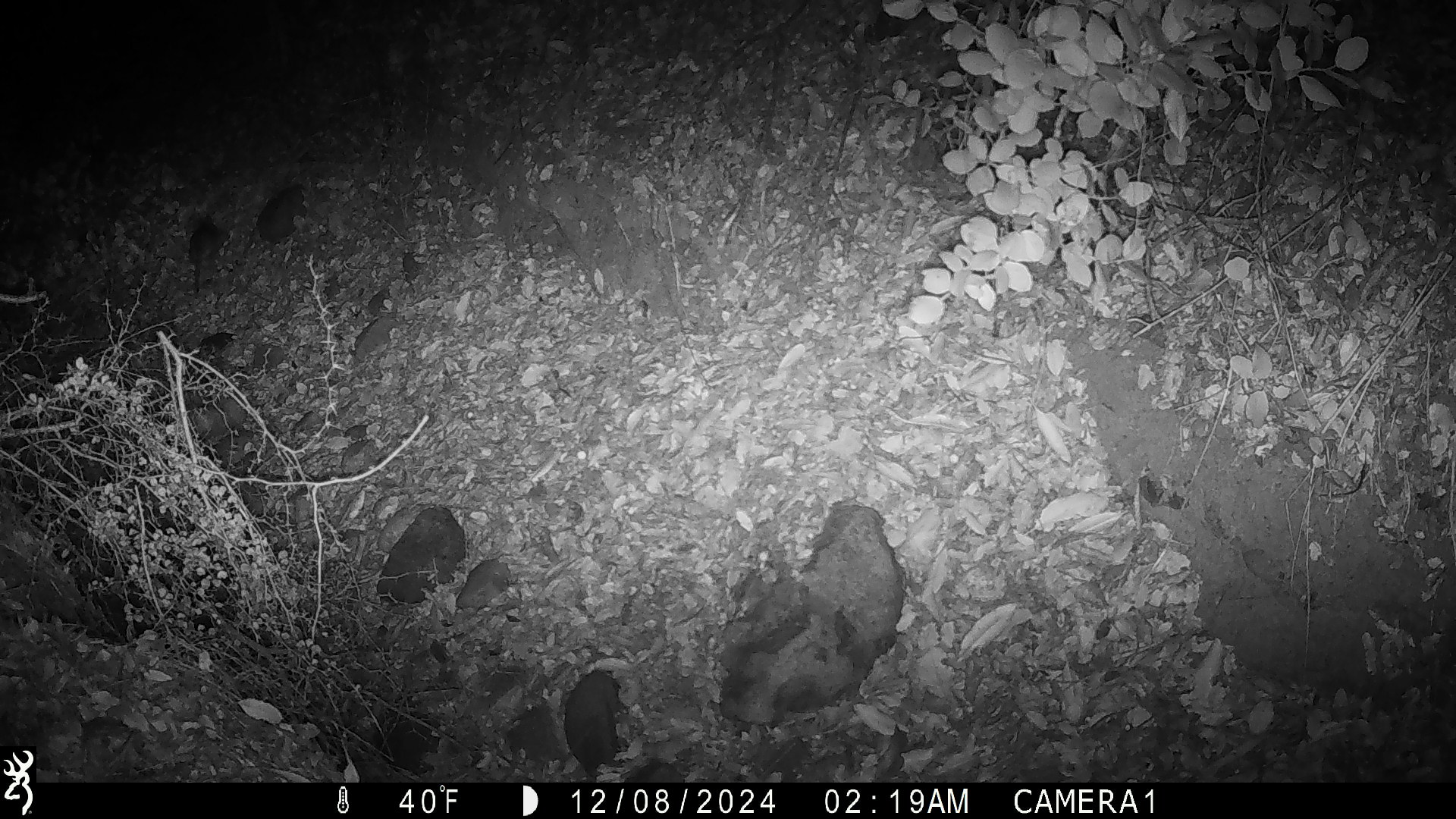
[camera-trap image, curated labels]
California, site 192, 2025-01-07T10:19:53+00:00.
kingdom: Animalia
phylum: Chordata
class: Mammalia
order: Rodentia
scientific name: Rodentia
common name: mouse or rat